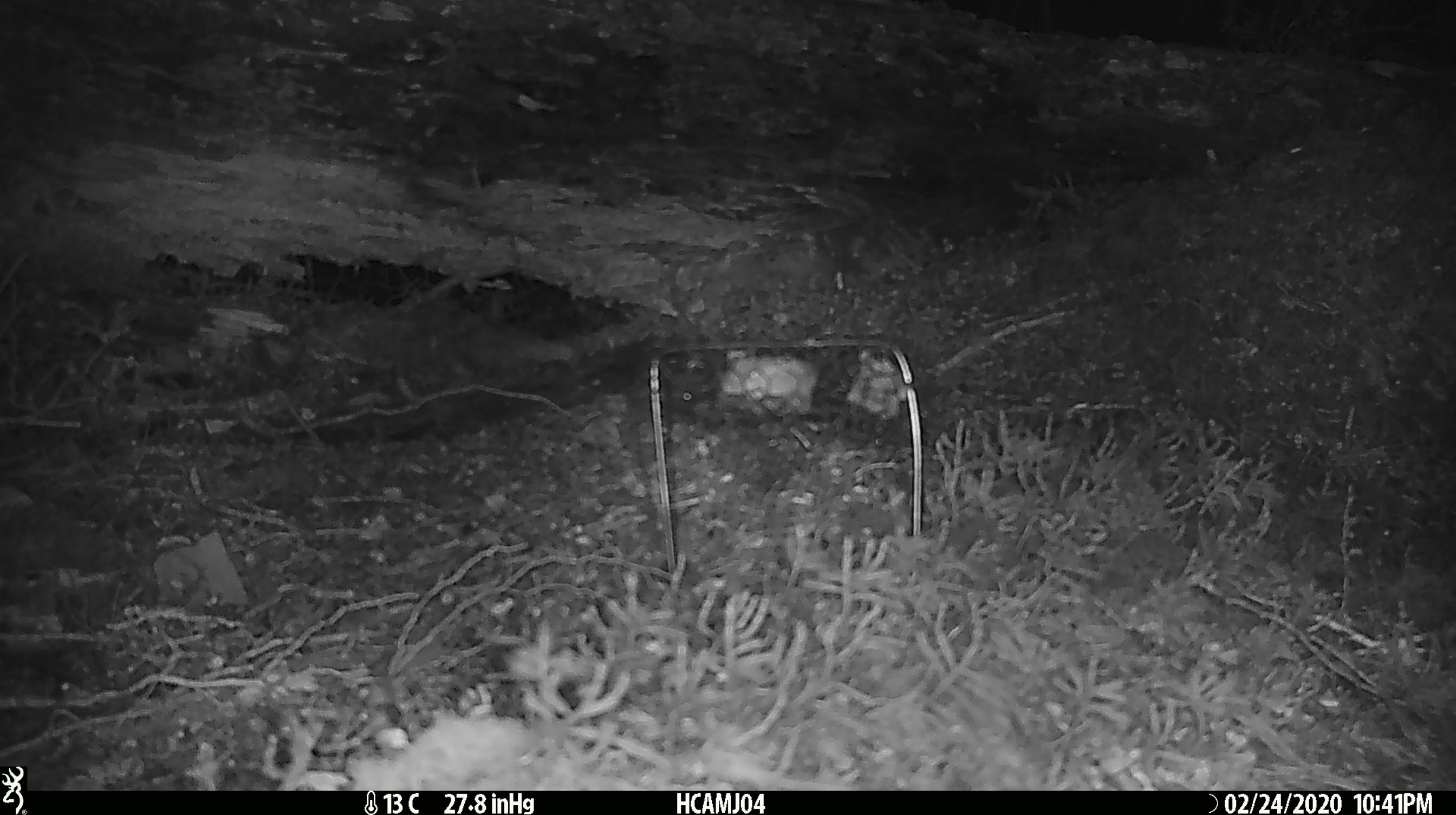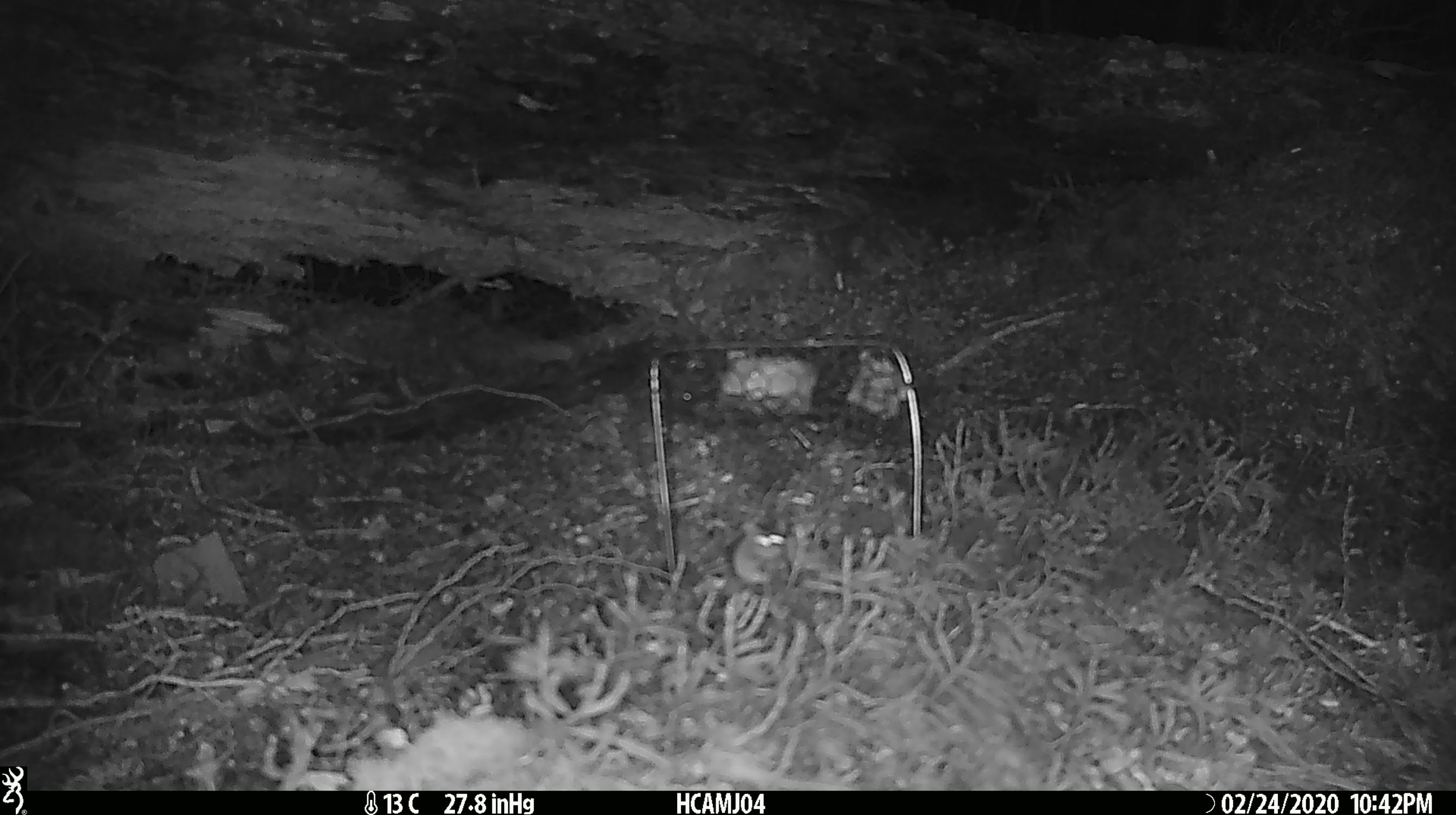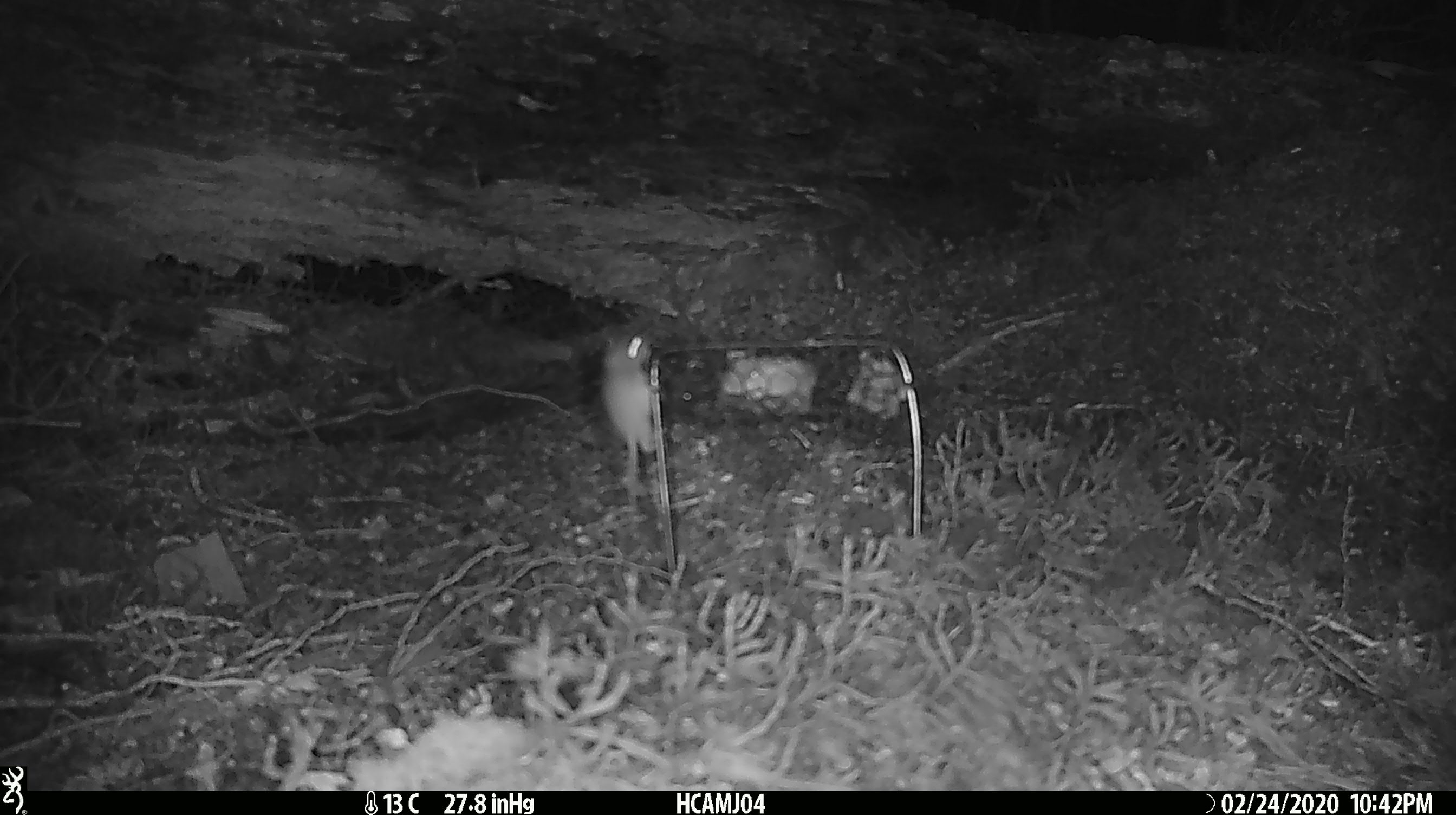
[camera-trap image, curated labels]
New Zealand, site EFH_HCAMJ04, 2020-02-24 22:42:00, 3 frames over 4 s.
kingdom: Animalia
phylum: Chordata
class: Mammalia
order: Rodentia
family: Muridae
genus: Mus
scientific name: Mus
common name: mouse